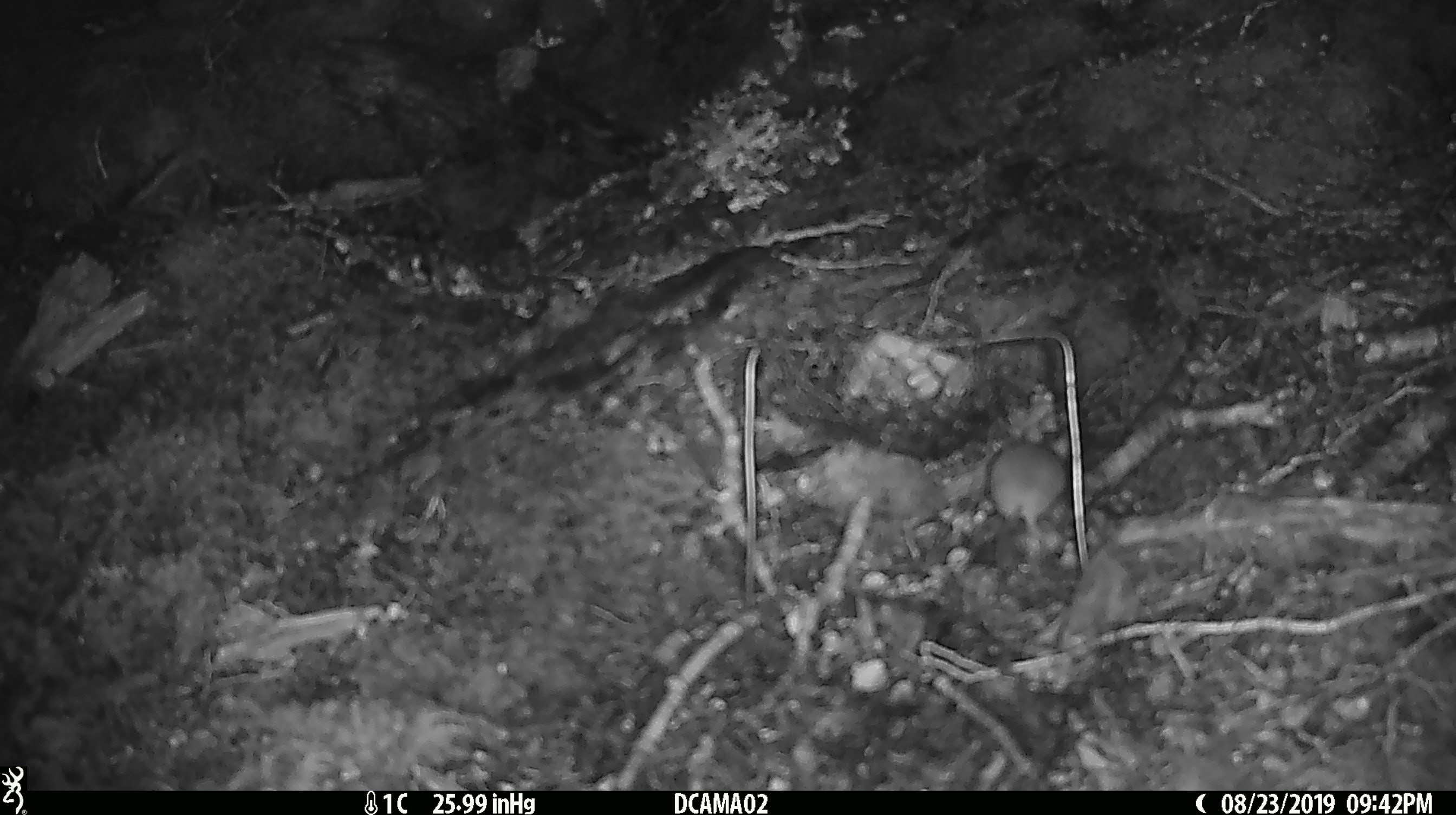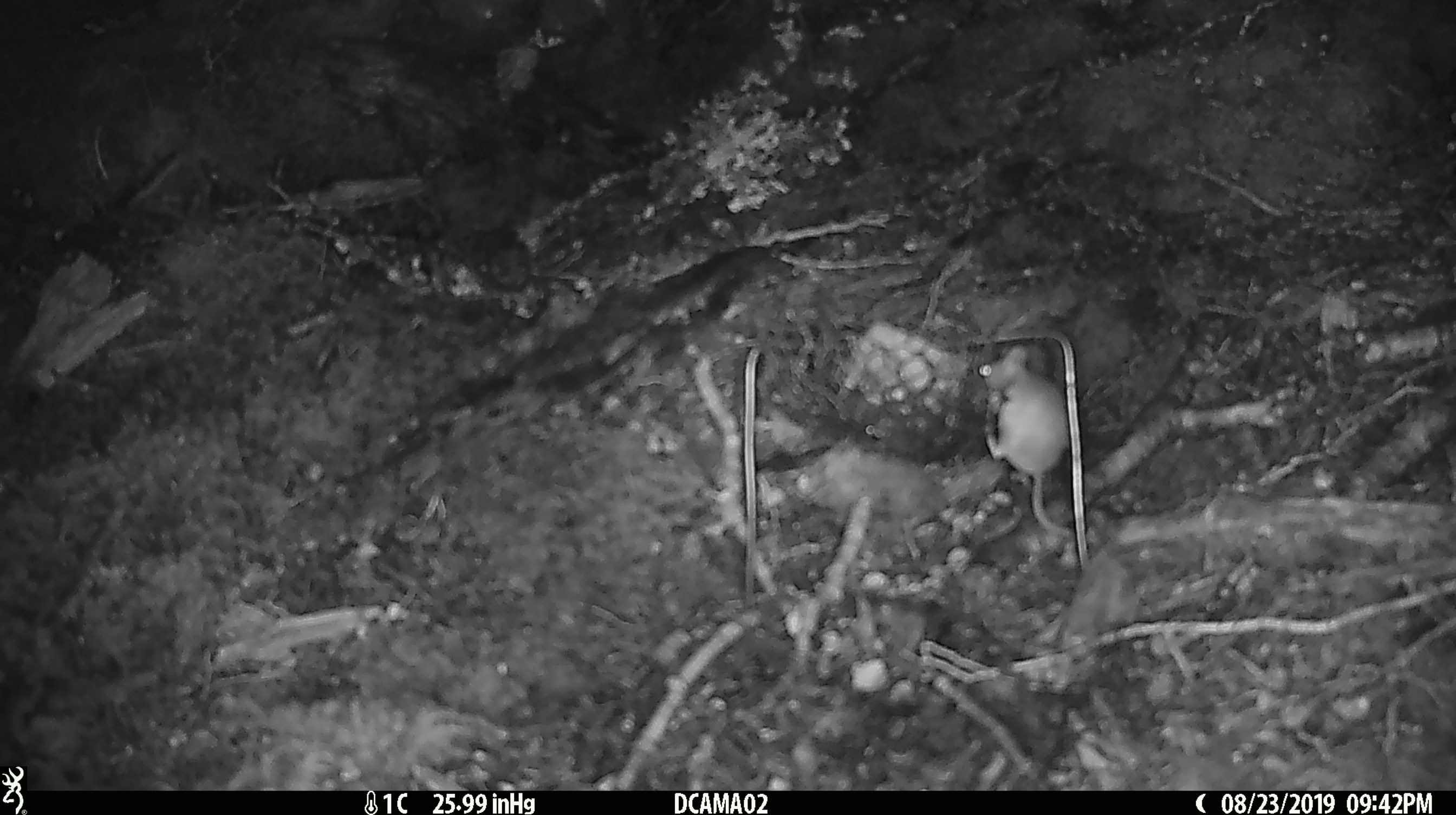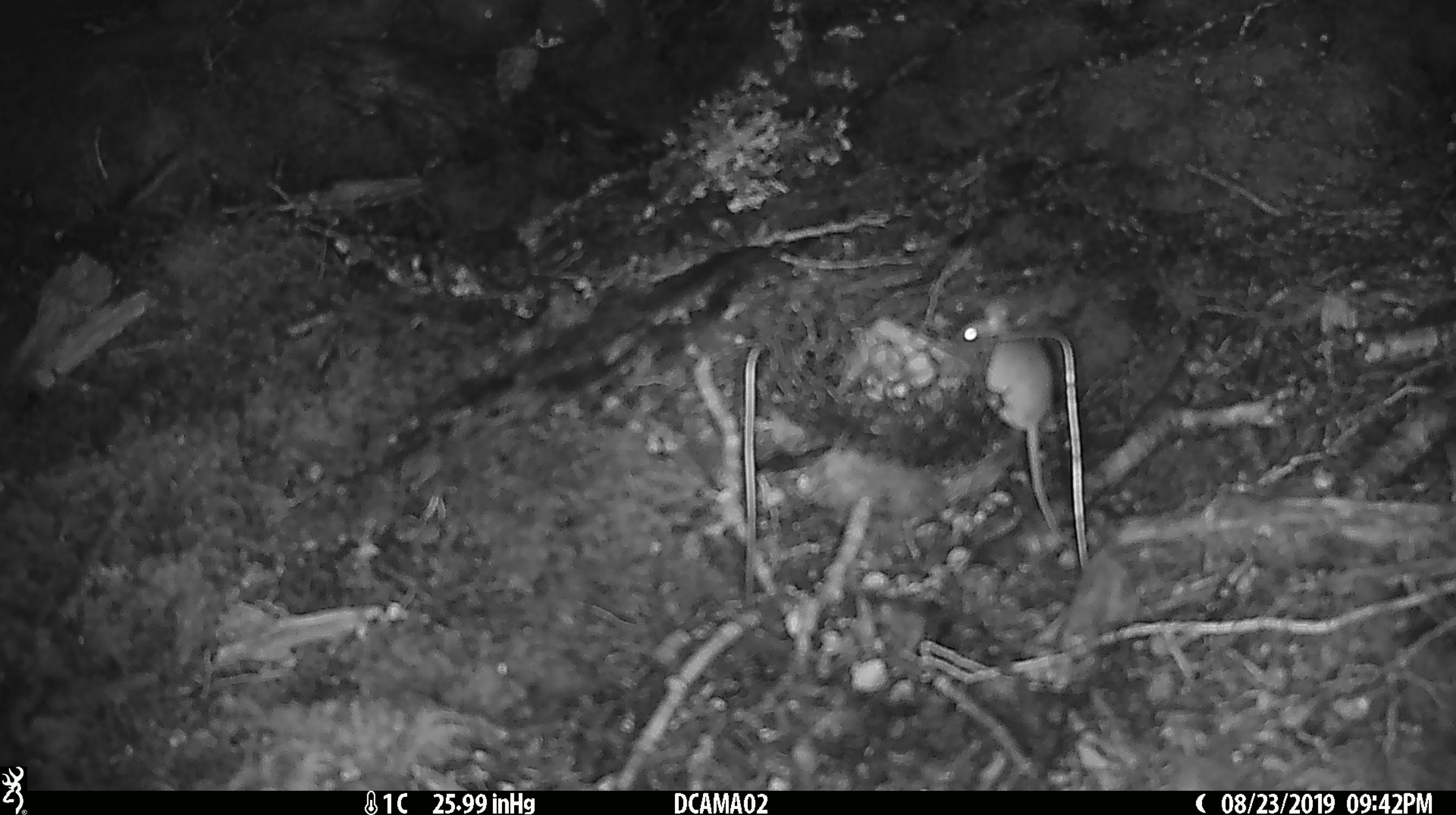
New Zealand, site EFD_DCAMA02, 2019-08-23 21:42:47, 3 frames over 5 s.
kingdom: Animalia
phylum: Chordata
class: Mammalia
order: Rodentia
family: Muridae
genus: Mus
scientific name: Mus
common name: mouse